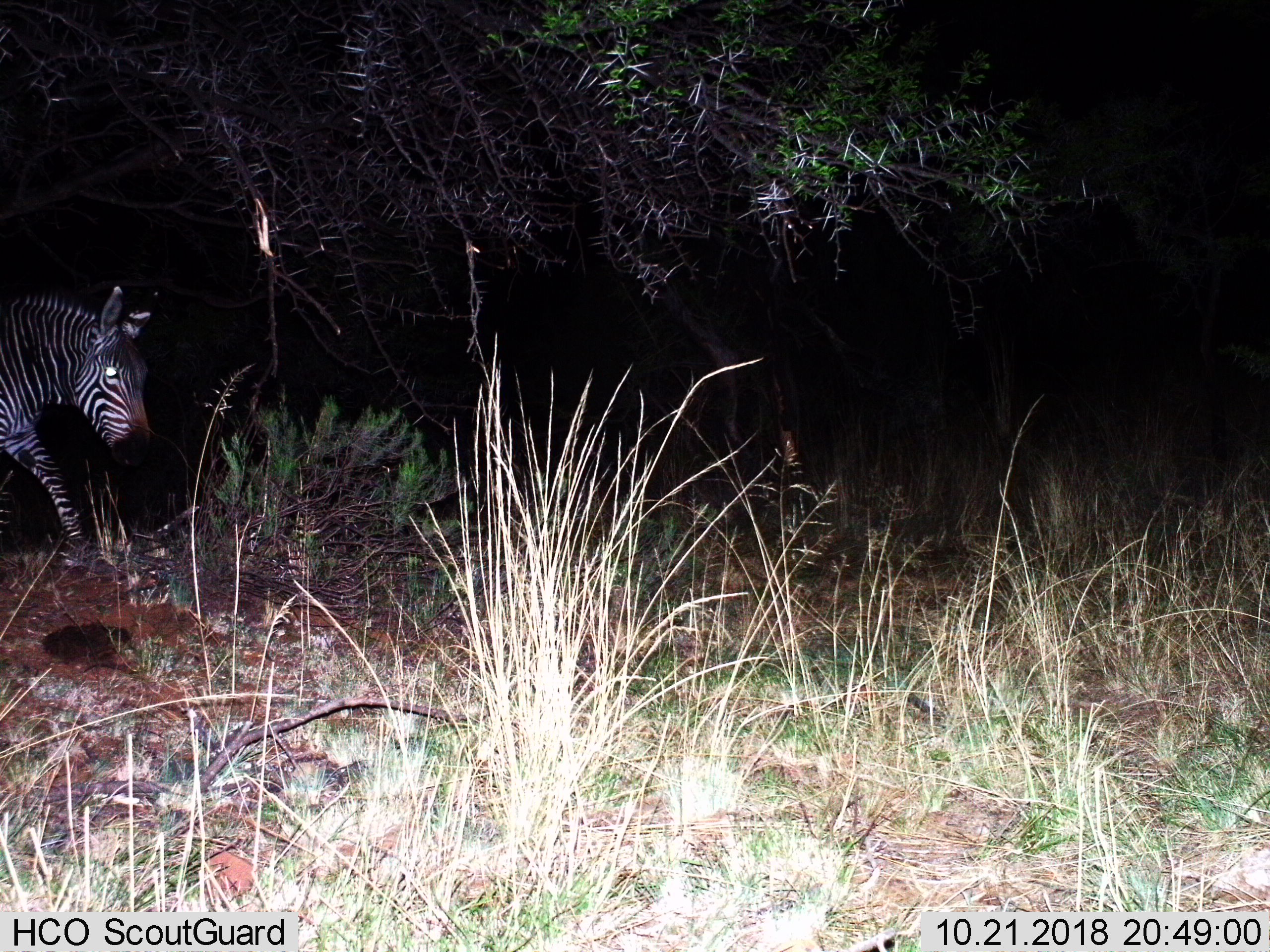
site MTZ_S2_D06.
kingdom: Animalia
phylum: Chordata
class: Mammalia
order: Perissodactyla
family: Equidae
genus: Equus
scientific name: Equus zebra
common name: mountain zebra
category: zebramountain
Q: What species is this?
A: Zebramountain (mountain zebra) (Equus zebra).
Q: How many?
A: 1.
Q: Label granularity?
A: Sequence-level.